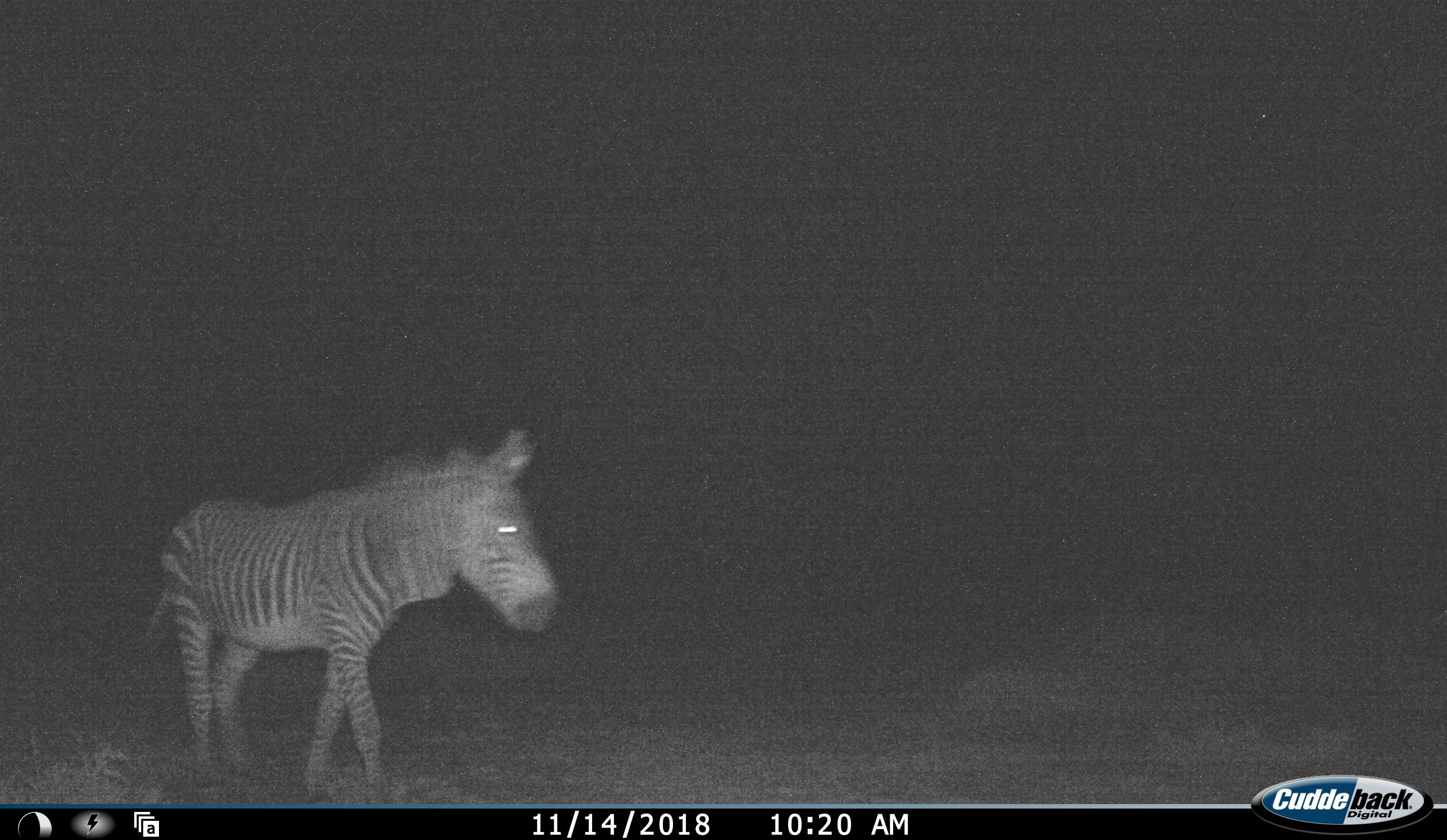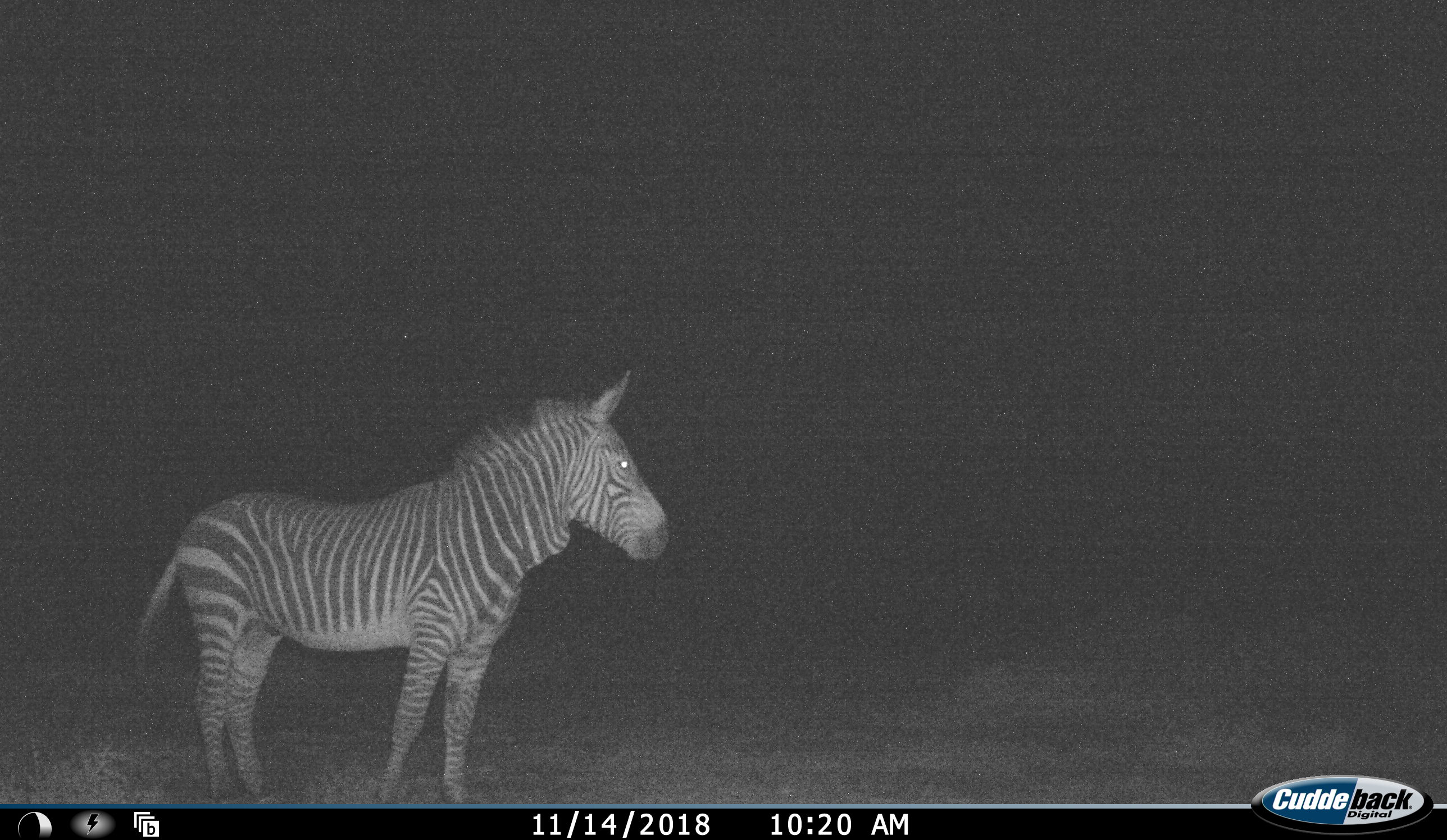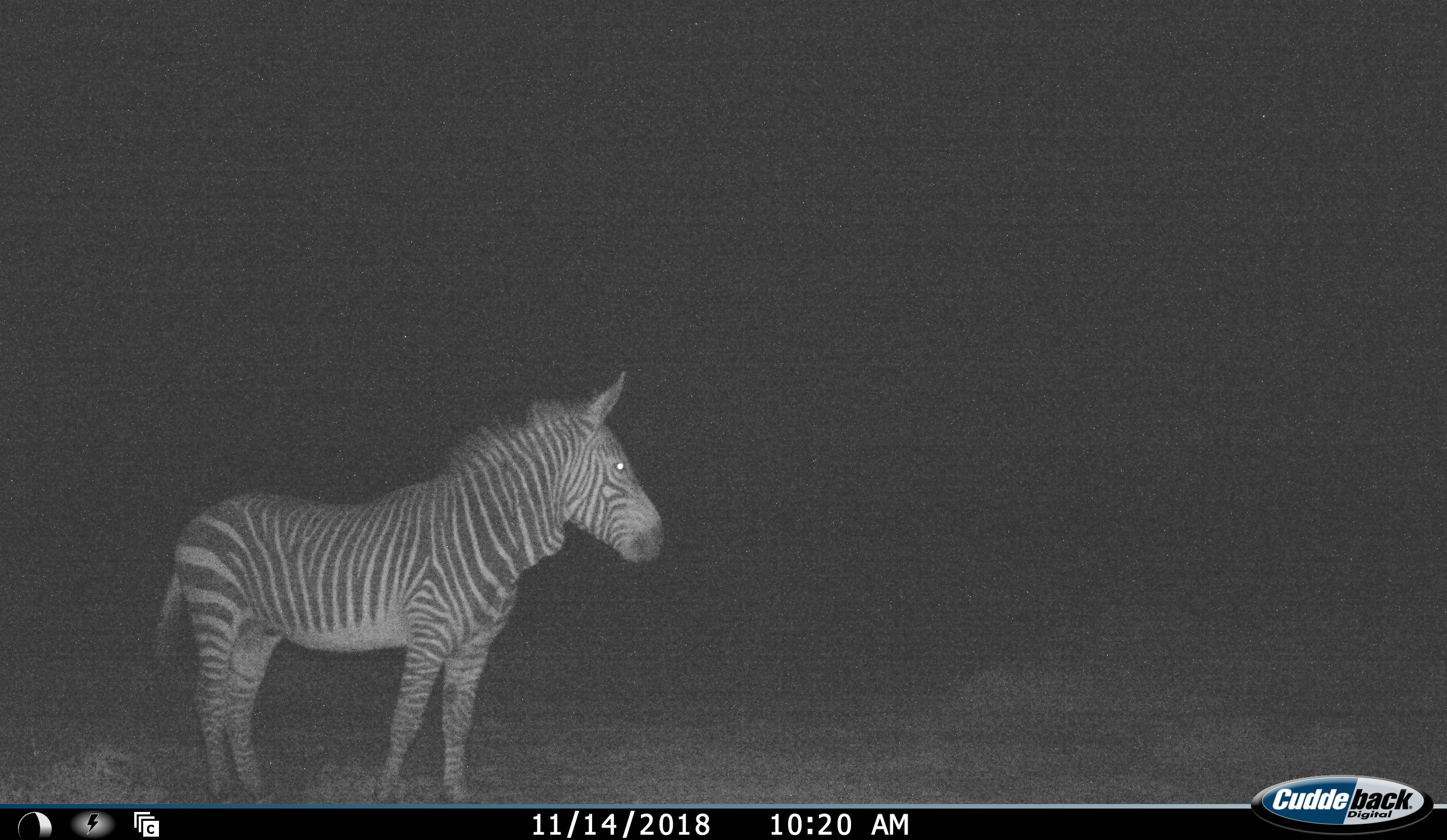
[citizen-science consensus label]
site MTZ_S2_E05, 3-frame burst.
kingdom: Animalia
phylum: Chordata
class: Mammalia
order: Perissodactyla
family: Equidae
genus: Equus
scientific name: Equus zebra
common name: mountain zebra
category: zebramountain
Zebramountain (mountain zebra) (Equus zebra), count 1. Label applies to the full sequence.